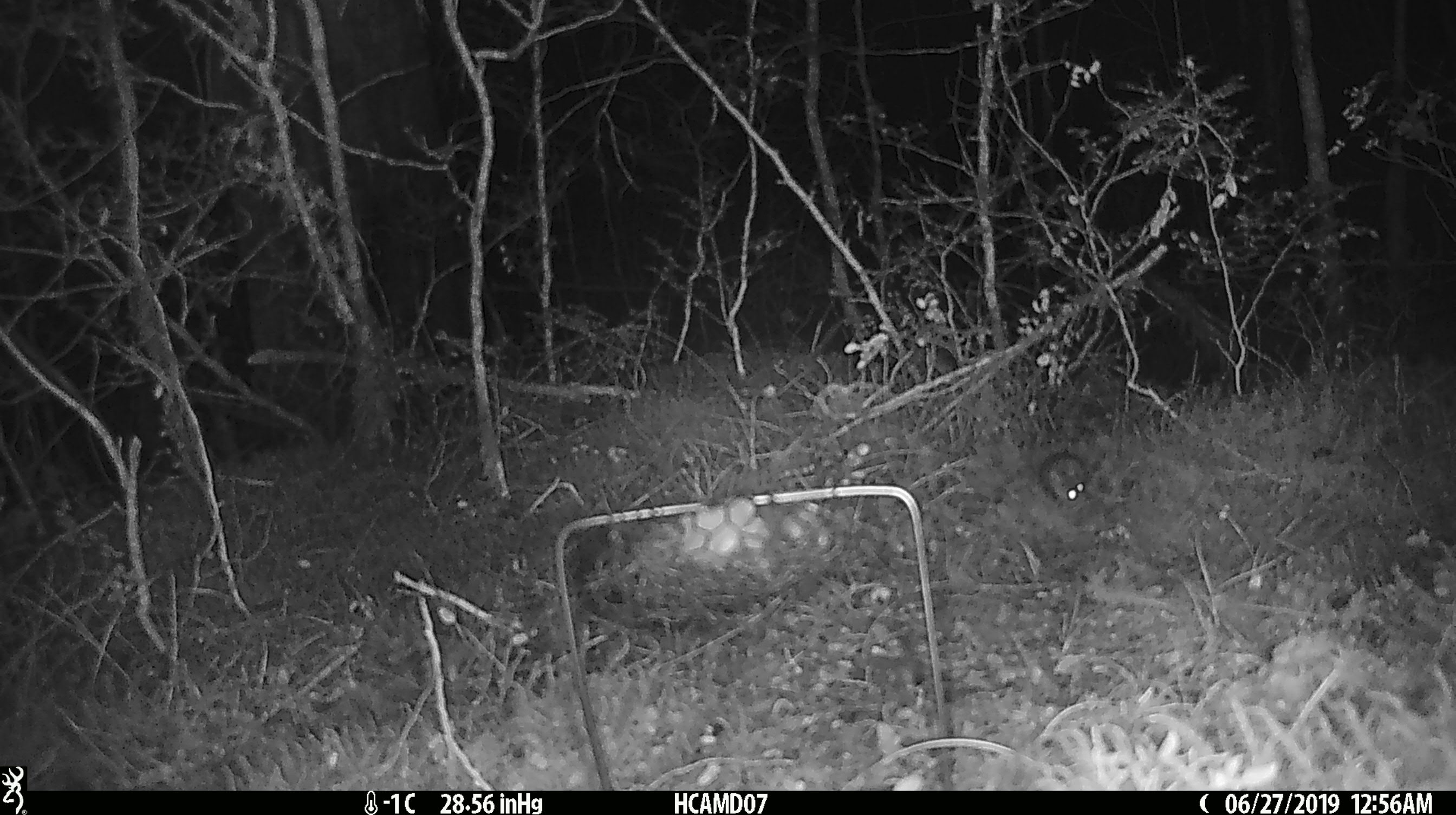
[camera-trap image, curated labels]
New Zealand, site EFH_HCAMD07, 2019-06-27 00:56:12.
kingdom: Animalia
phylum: Chordata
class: Mammalia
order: Rodentia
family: Muridae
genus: Mus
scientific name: Mus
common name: mouse